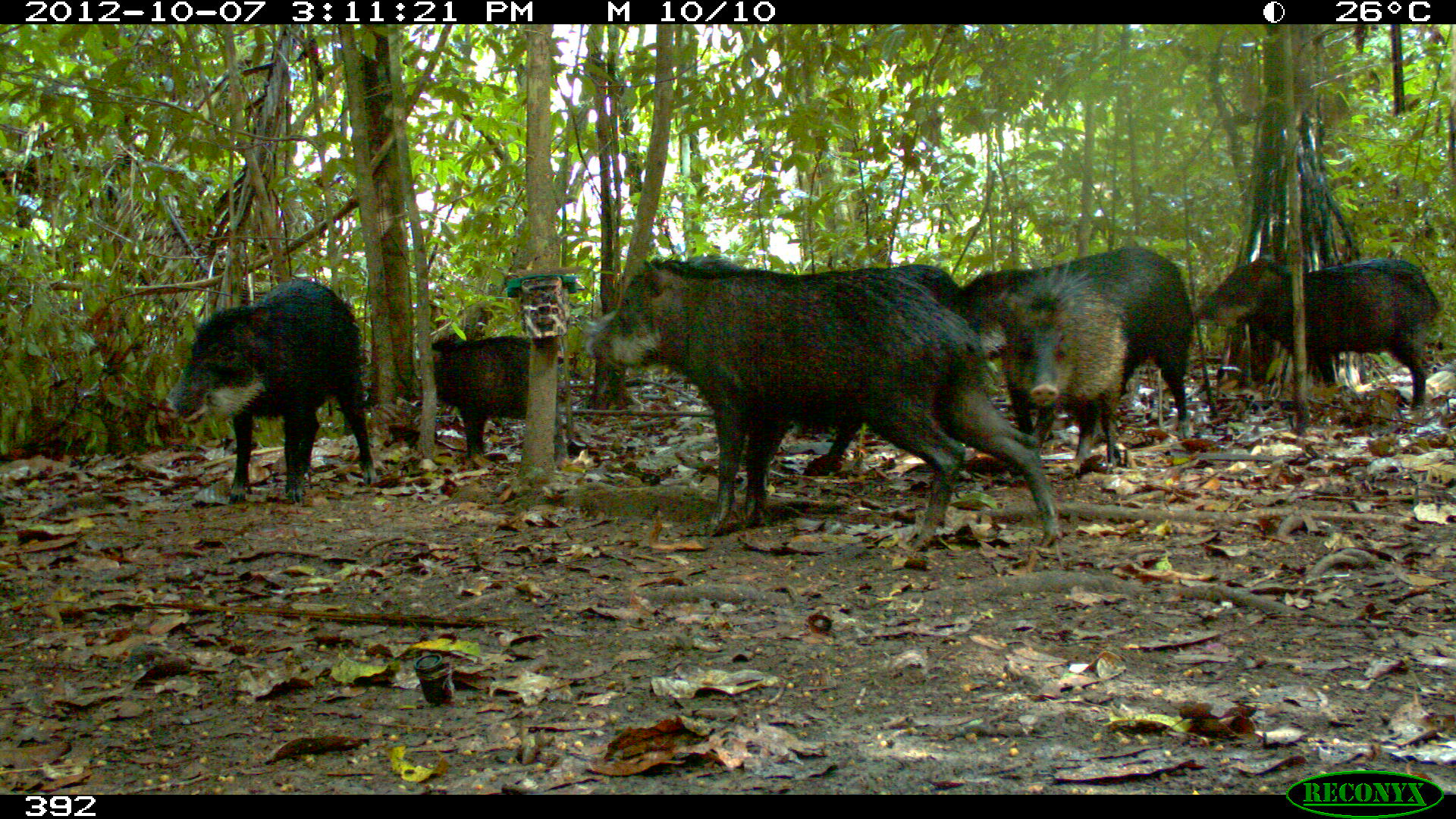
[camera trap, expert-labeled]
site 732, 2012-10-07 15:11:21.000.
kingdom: Animalia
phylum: Chordata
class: Mammalia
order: Artiodactyla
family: Tayassuidae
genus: Tayassu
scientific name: Tayassu pecari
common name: white-lipped peccary